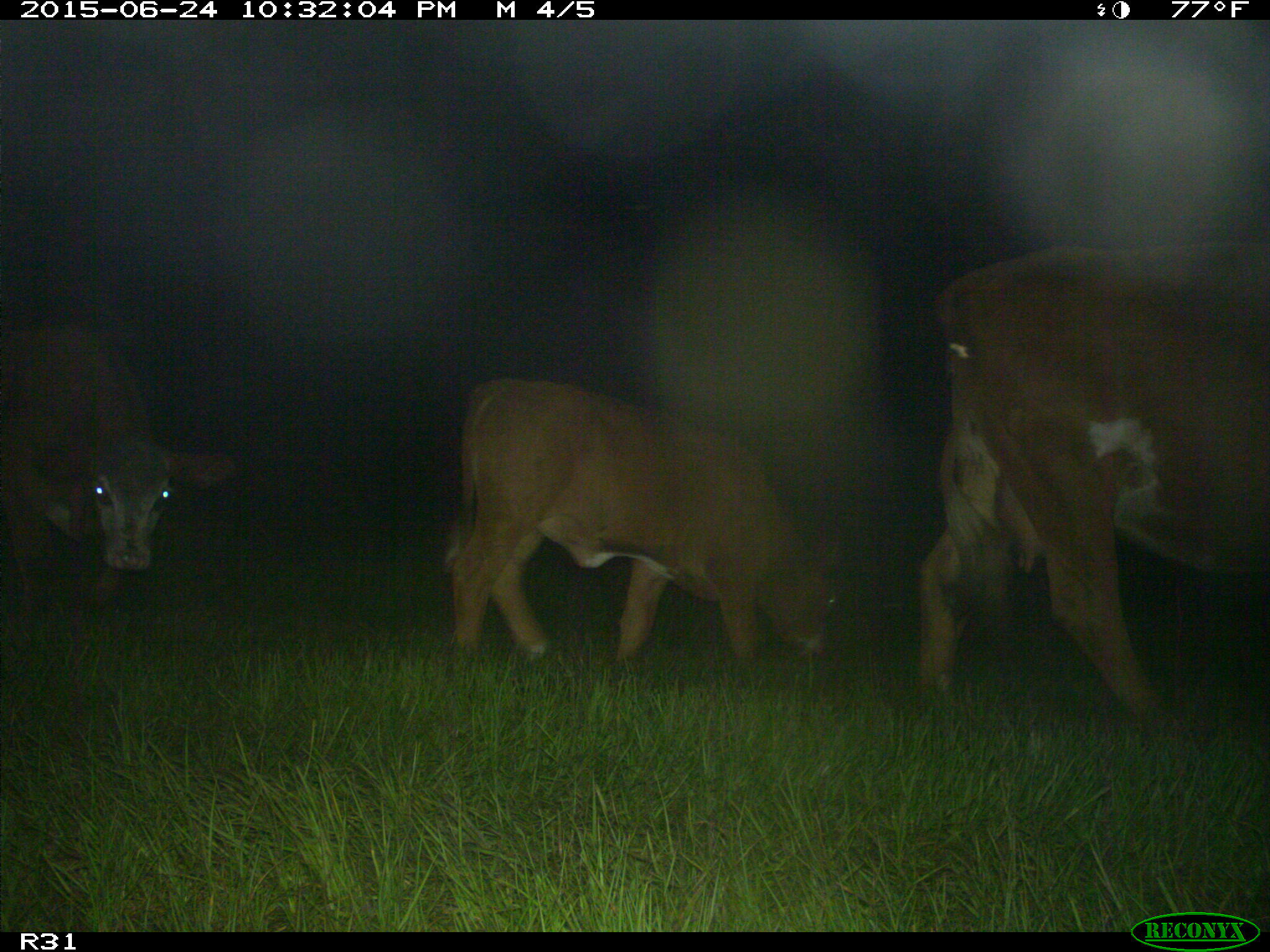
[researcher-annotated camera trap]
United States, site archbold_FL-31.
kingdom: Animalia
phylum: Chordata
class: Mammalia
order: Artiodactyla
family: Bovidae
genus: Bos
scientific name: Bos taurus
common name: domestic cow